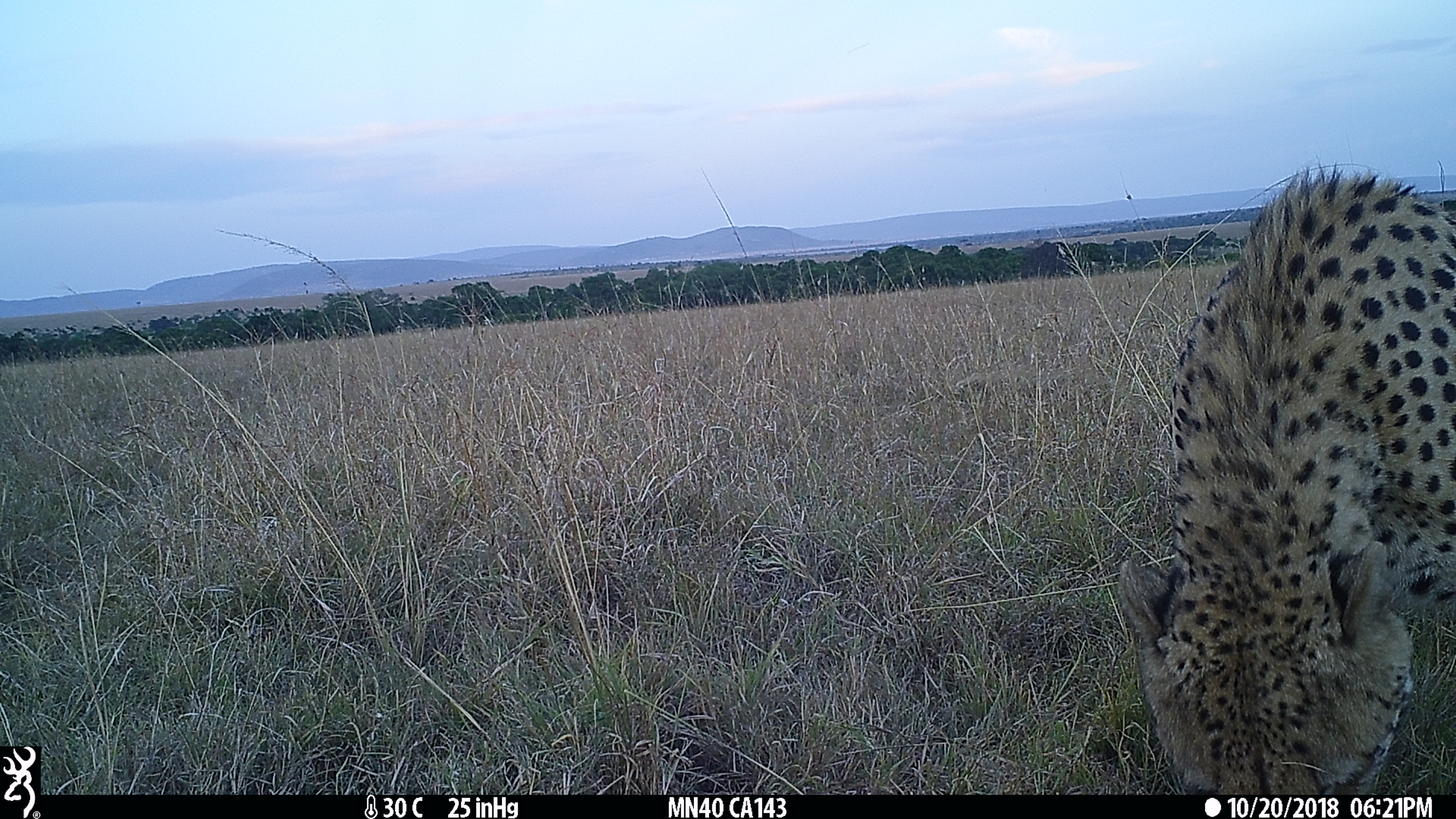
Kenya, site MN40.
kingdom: Animalia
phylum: Chordata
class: Mammalia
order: Carnivora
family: Felidae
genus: Acinonyx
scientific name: Acinonyx jubatus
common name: cheetah